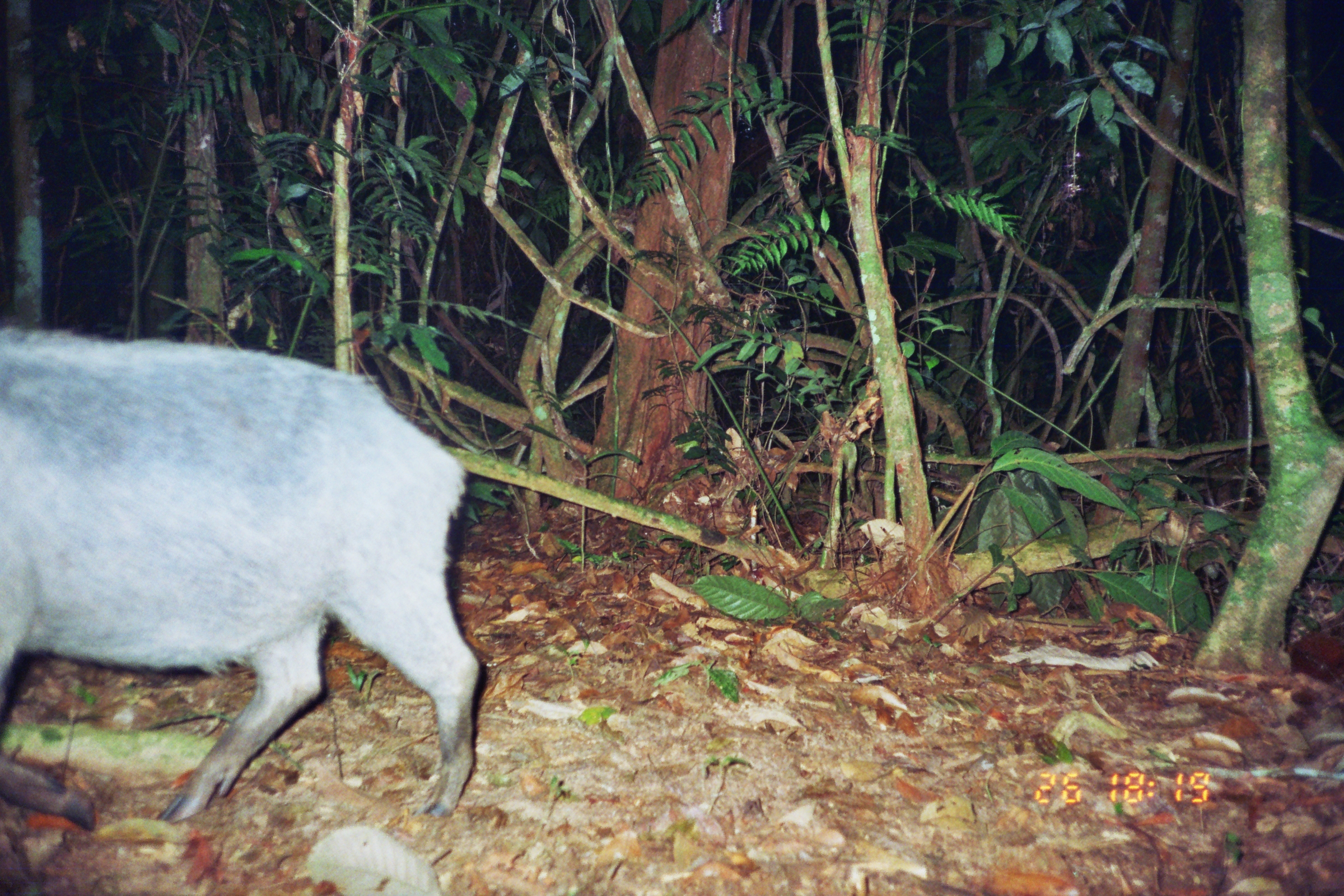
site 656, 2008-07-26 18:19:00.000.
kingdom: Animalia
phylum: Chordata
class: Mammalia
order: Artiodactyla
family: Tayassuidae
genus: Tayassu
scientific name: Tayassu pecari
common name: white-lipped peccary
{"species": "Tayassu pecari (white-lipped peccary)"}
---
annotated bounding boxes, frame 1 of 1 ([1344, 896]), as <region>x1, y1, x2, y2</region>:
tayassu pecari: <region>1, 324, 486, 828</region>